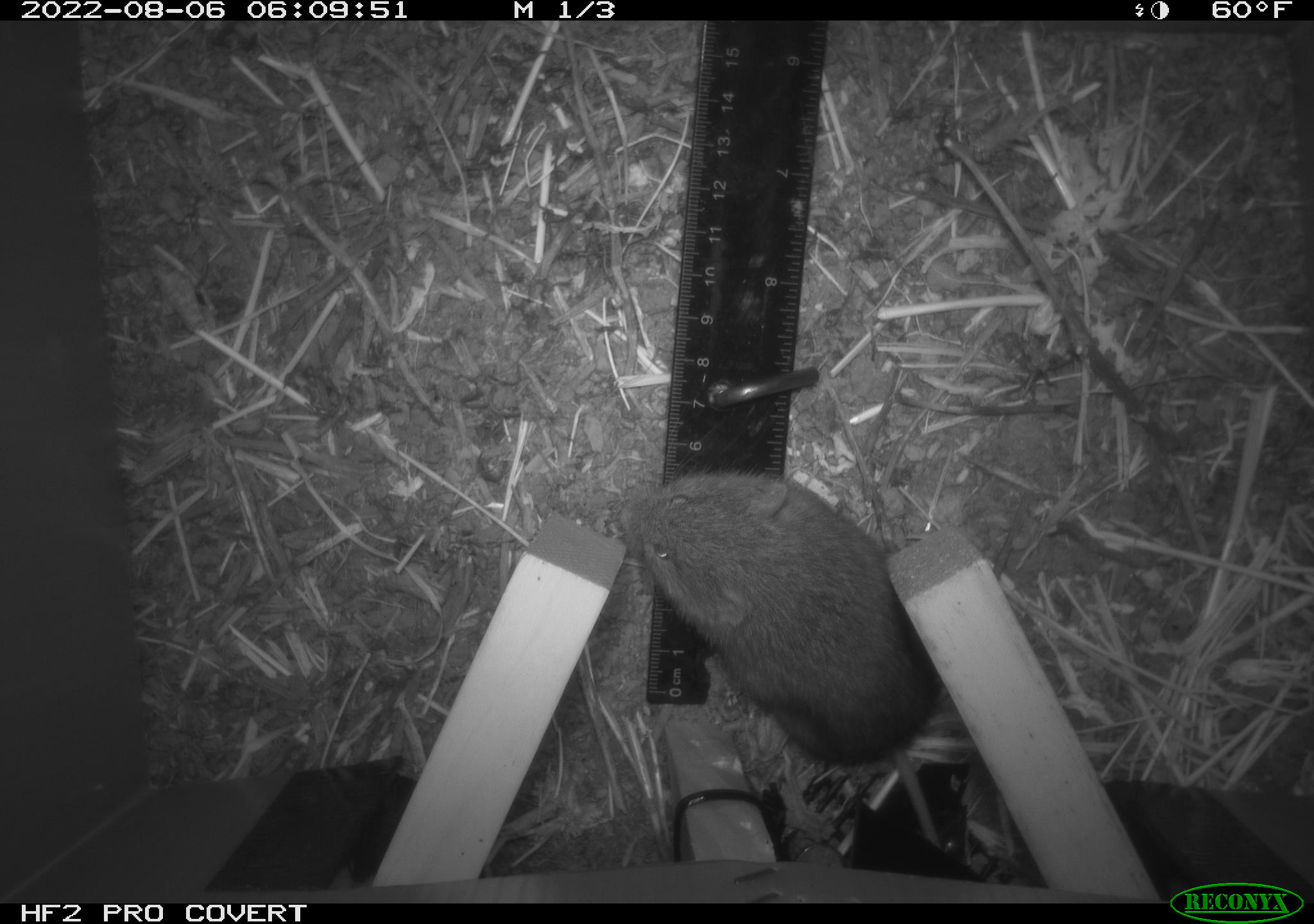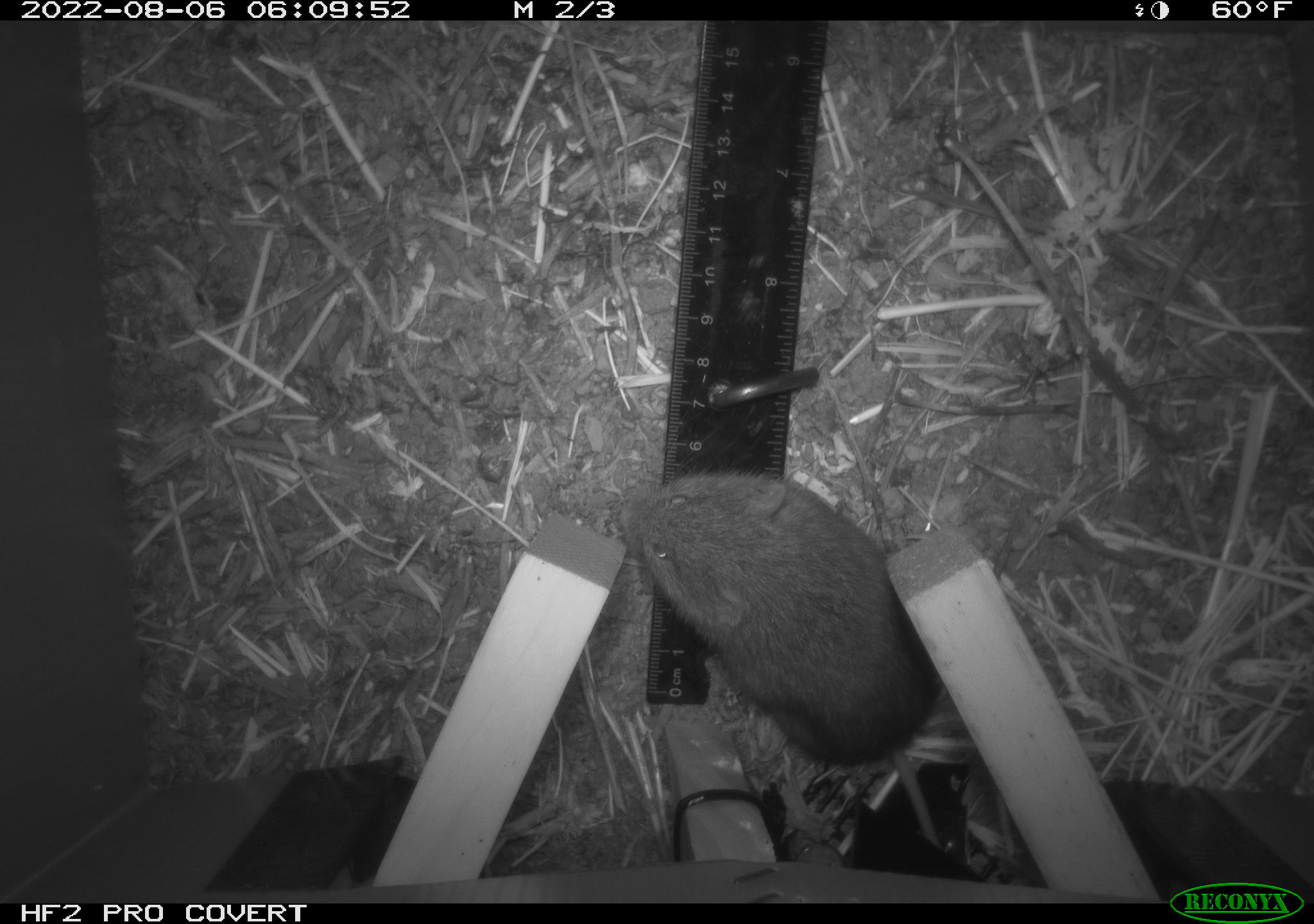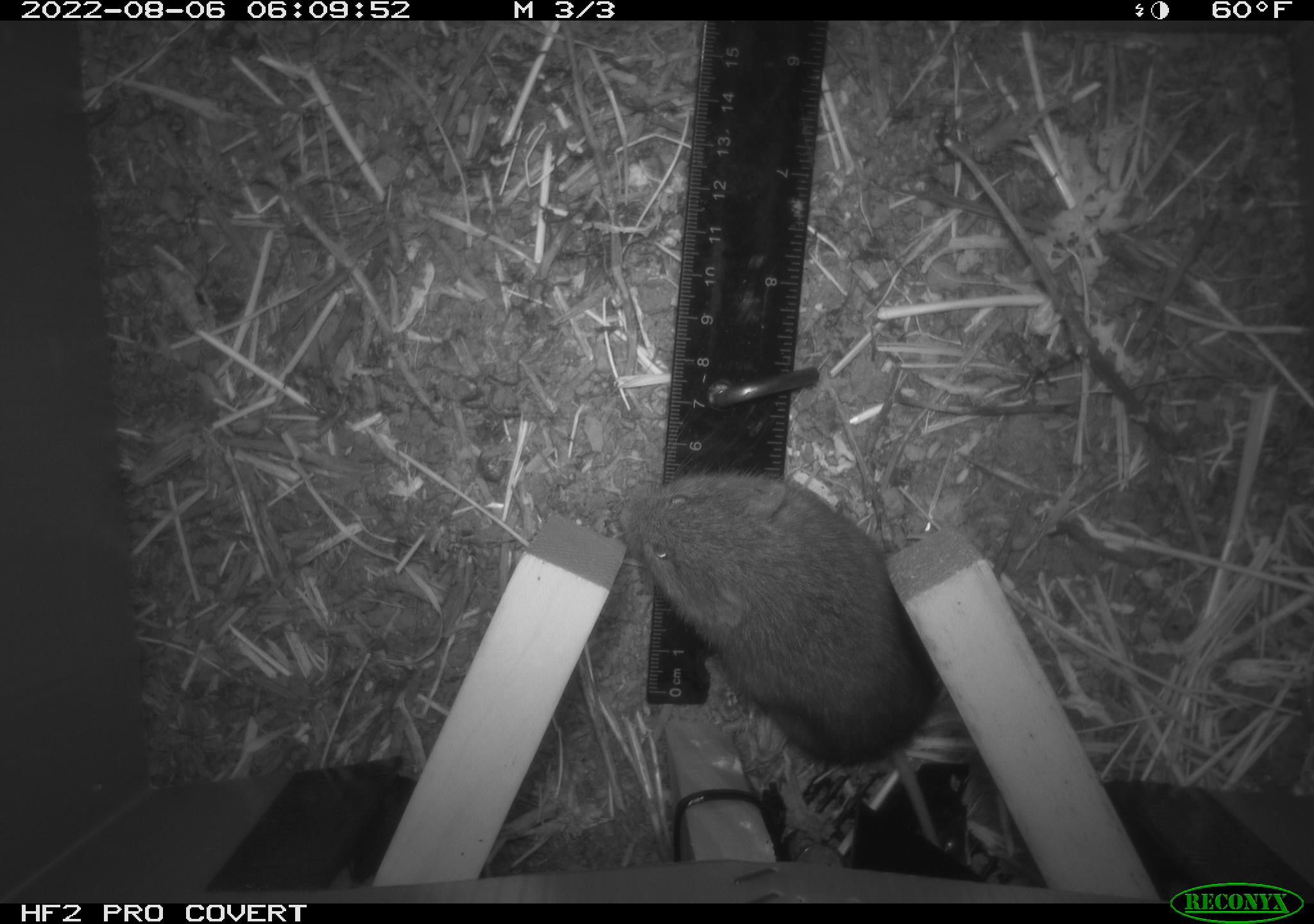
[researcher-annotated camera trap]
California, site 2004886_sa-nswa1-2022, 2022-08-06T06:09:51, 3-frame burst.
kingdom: Animalia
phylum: Chordata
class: Mammalia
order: Rodentia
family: Cricetidae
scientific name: Cricetidae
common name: hamsters, voles, lemmings, and allies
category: cricetidae family